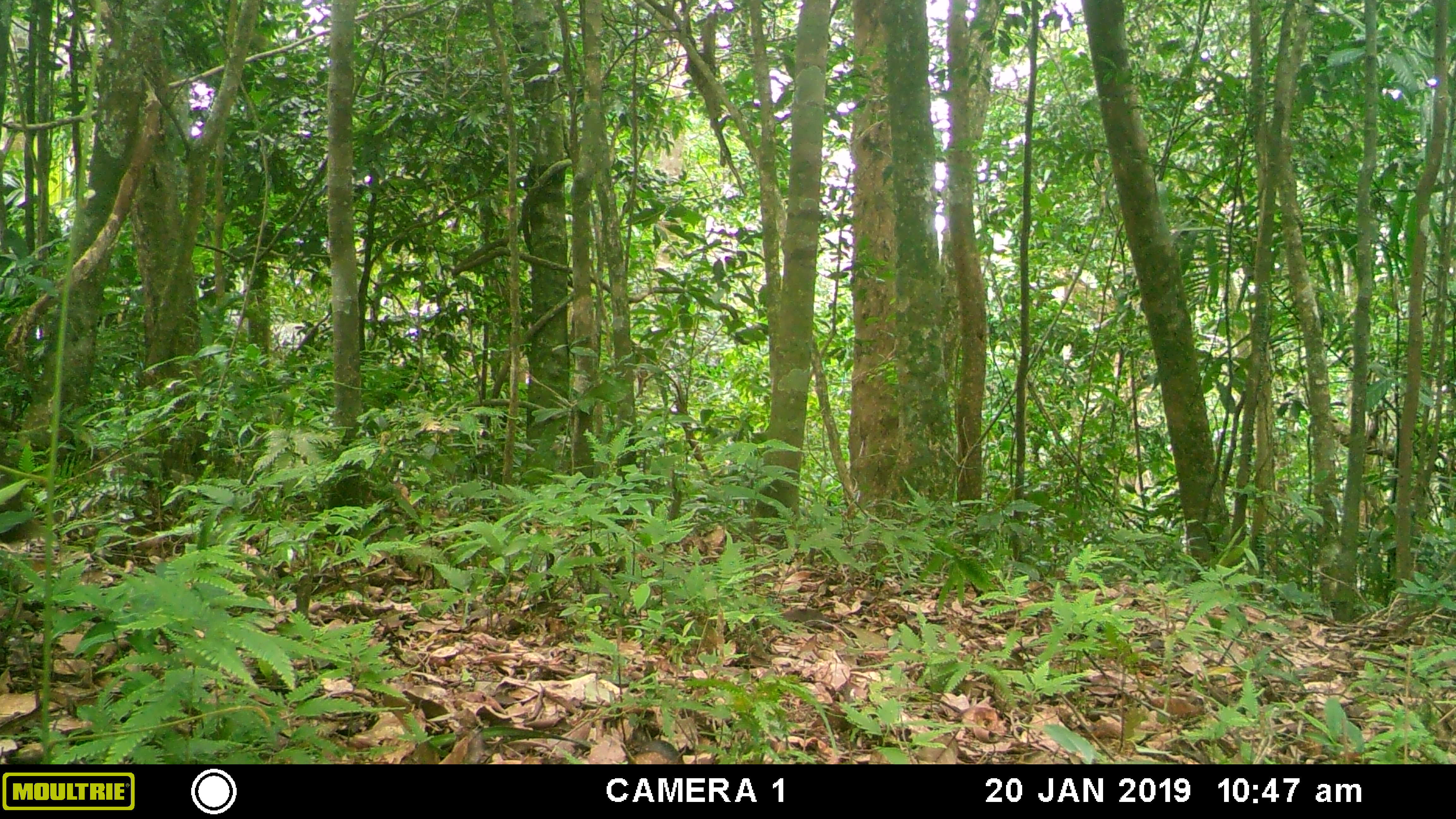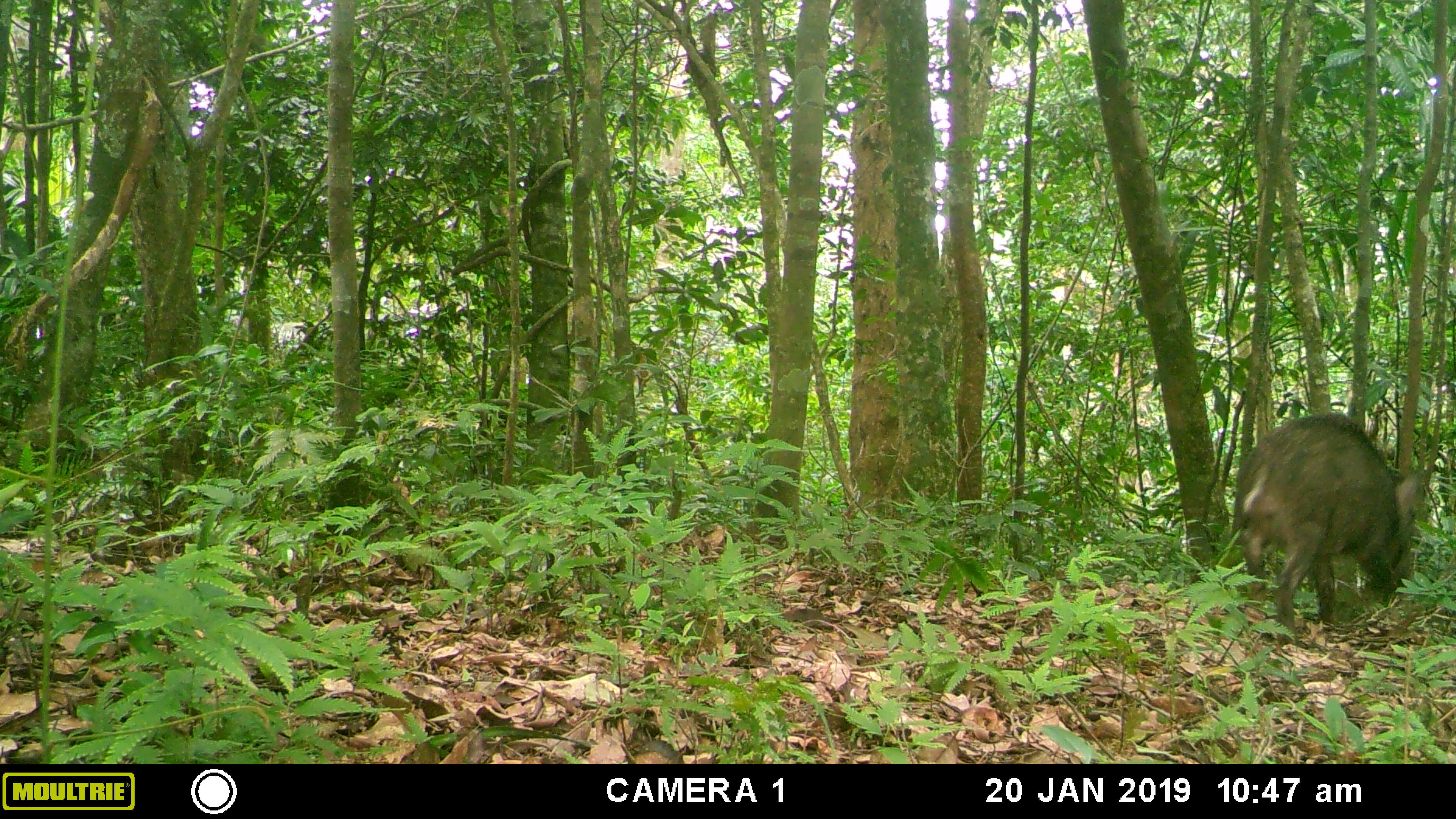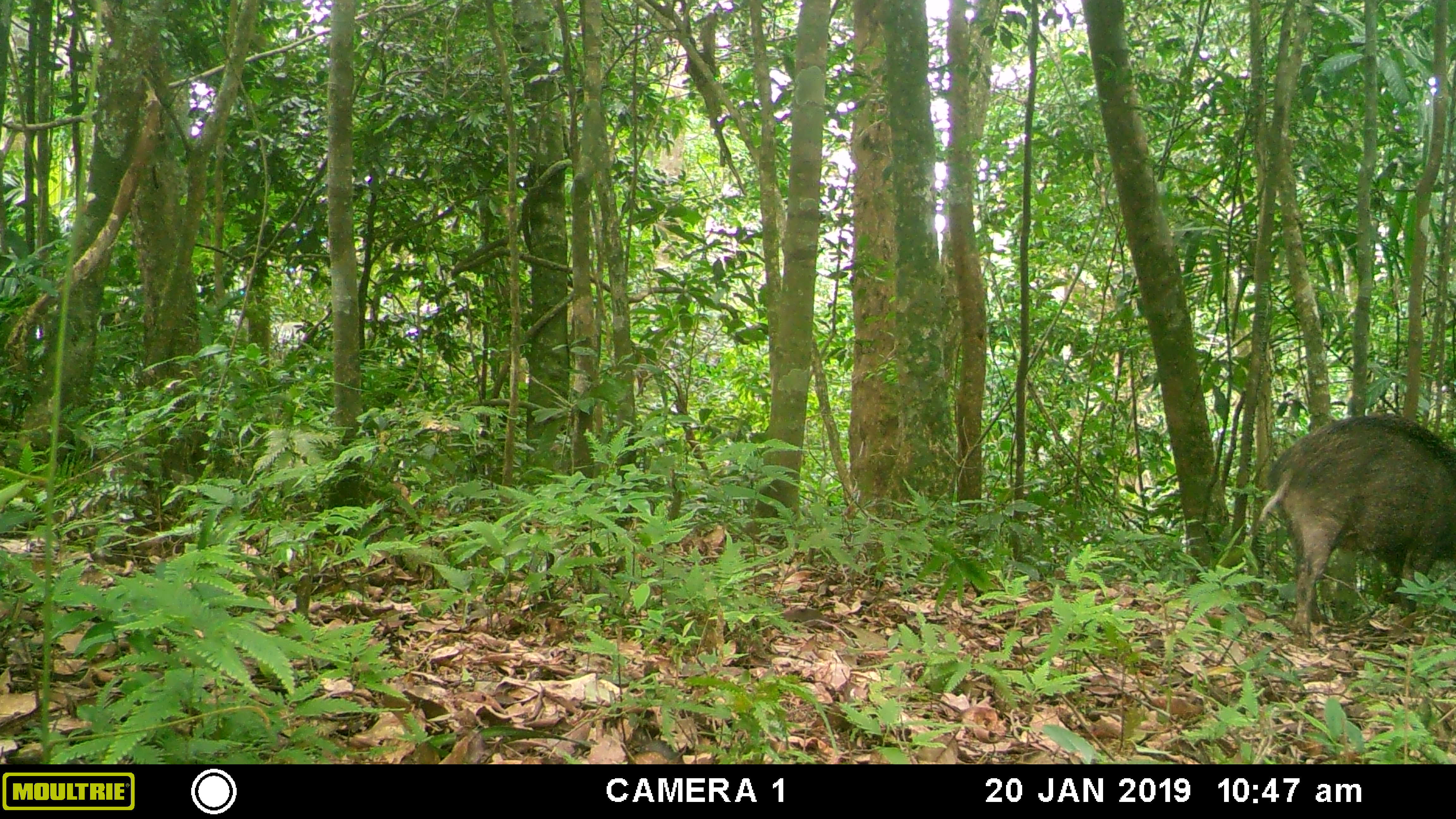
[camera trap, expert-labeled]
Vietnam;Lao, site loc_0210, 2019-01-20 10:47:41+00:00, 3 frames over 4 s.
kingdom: Animalia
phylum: Chordata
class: Mammalia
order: Artiodactyla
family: Suidae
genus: Sus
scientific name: Sus scrofa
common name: eurasian wild pig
Eurasian wild pig (Sus scrofa). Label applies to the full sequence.